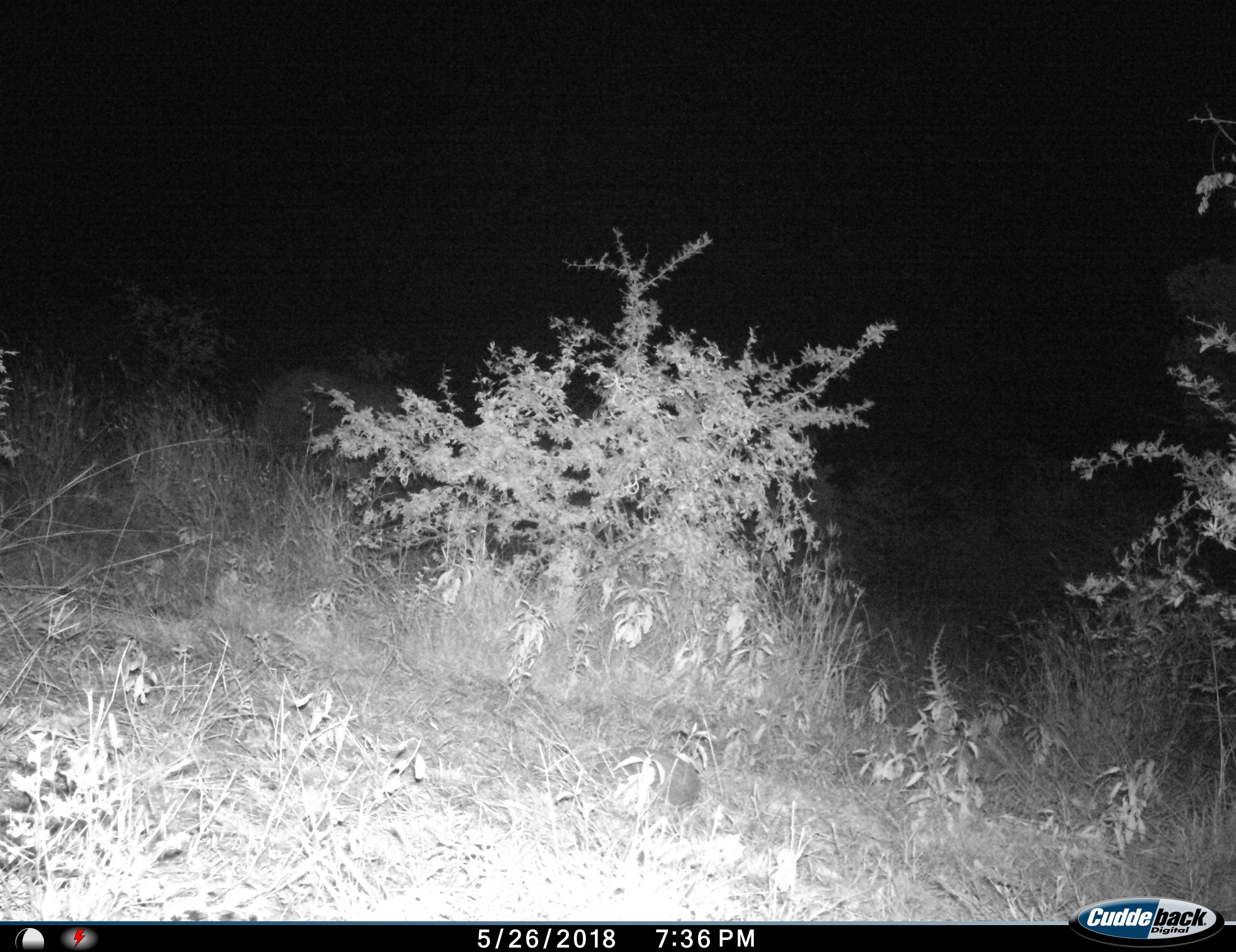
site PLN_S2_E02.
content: unidentified animal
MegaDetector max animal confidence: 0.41